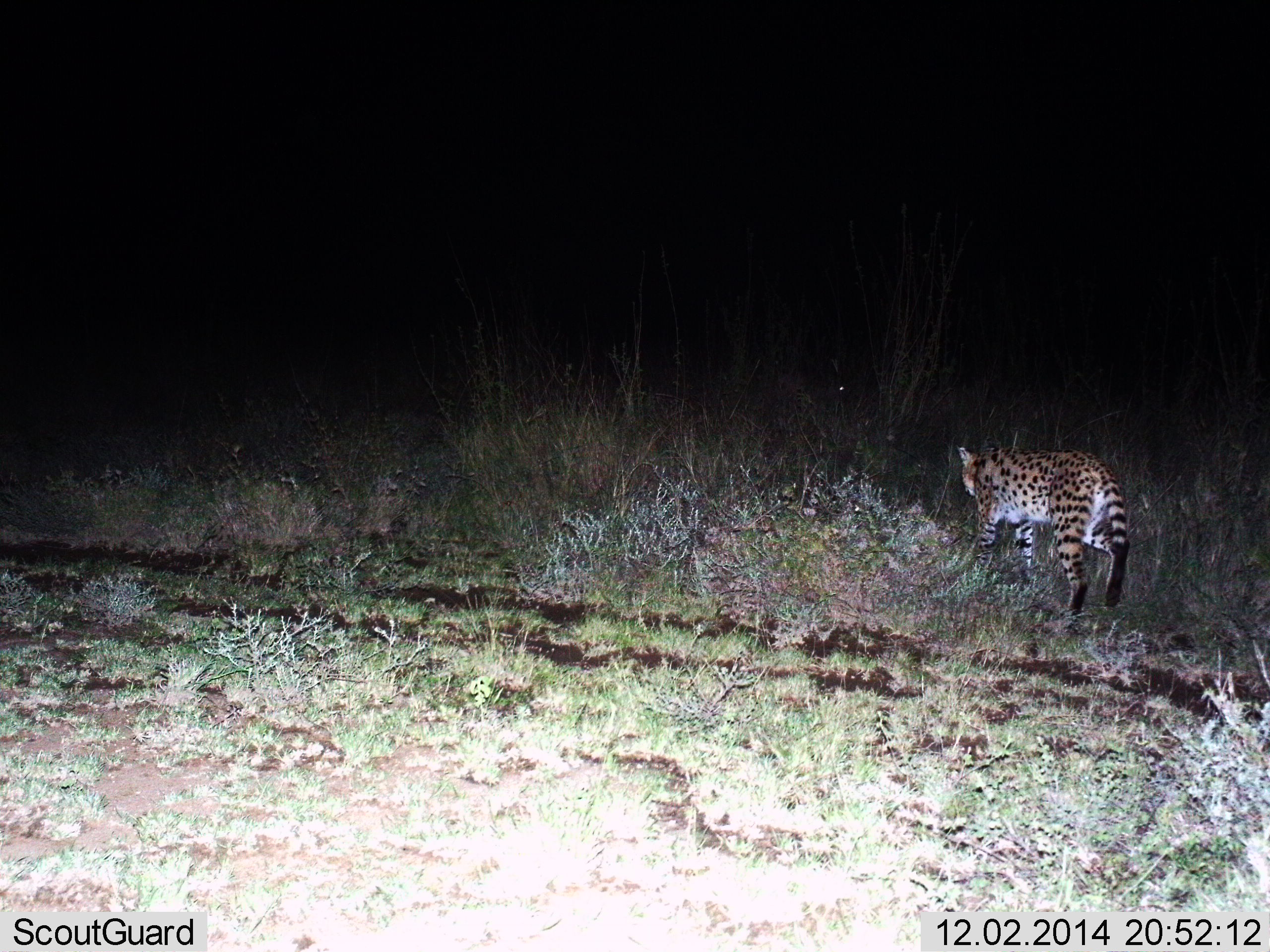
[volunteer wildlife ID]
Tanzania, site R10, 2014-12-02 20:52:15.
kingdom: Animalia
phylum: Chordata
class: Mammalia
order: Carnivora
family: Felidae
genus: Leptailurus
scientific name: Leptailurus serval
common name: serval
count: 1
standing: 10%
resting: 0%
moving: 100%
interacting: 0%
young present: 0%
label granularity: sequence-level